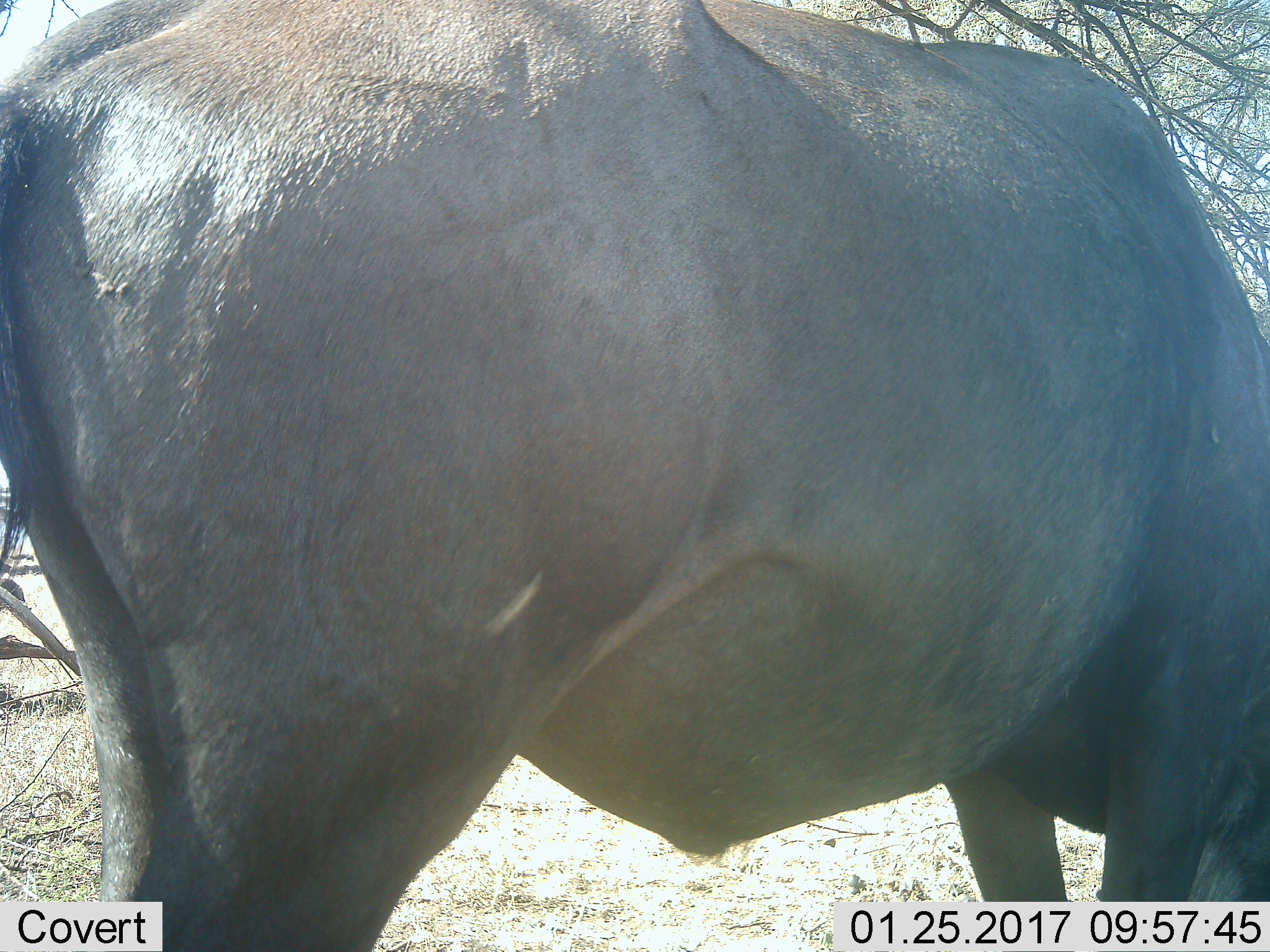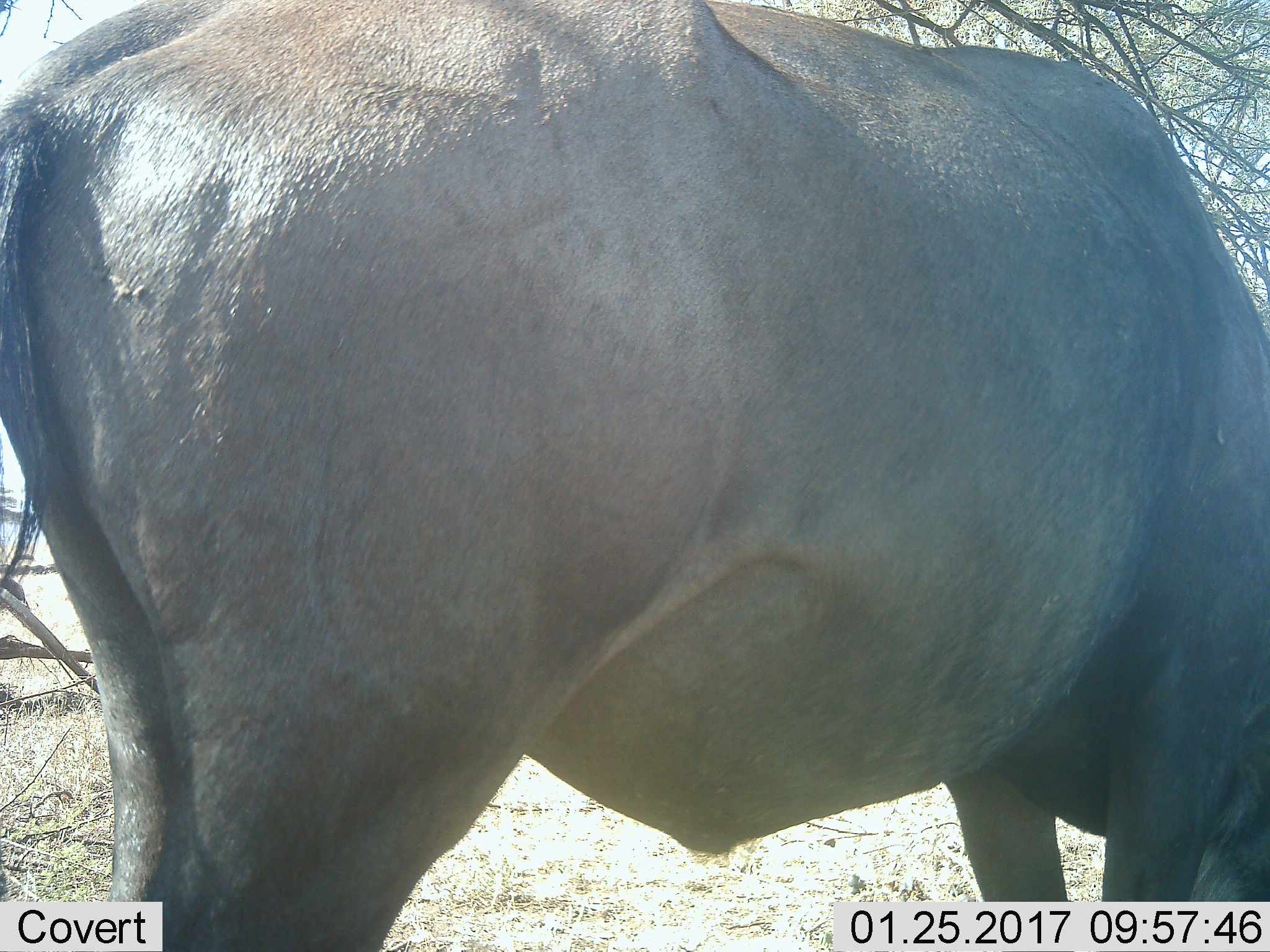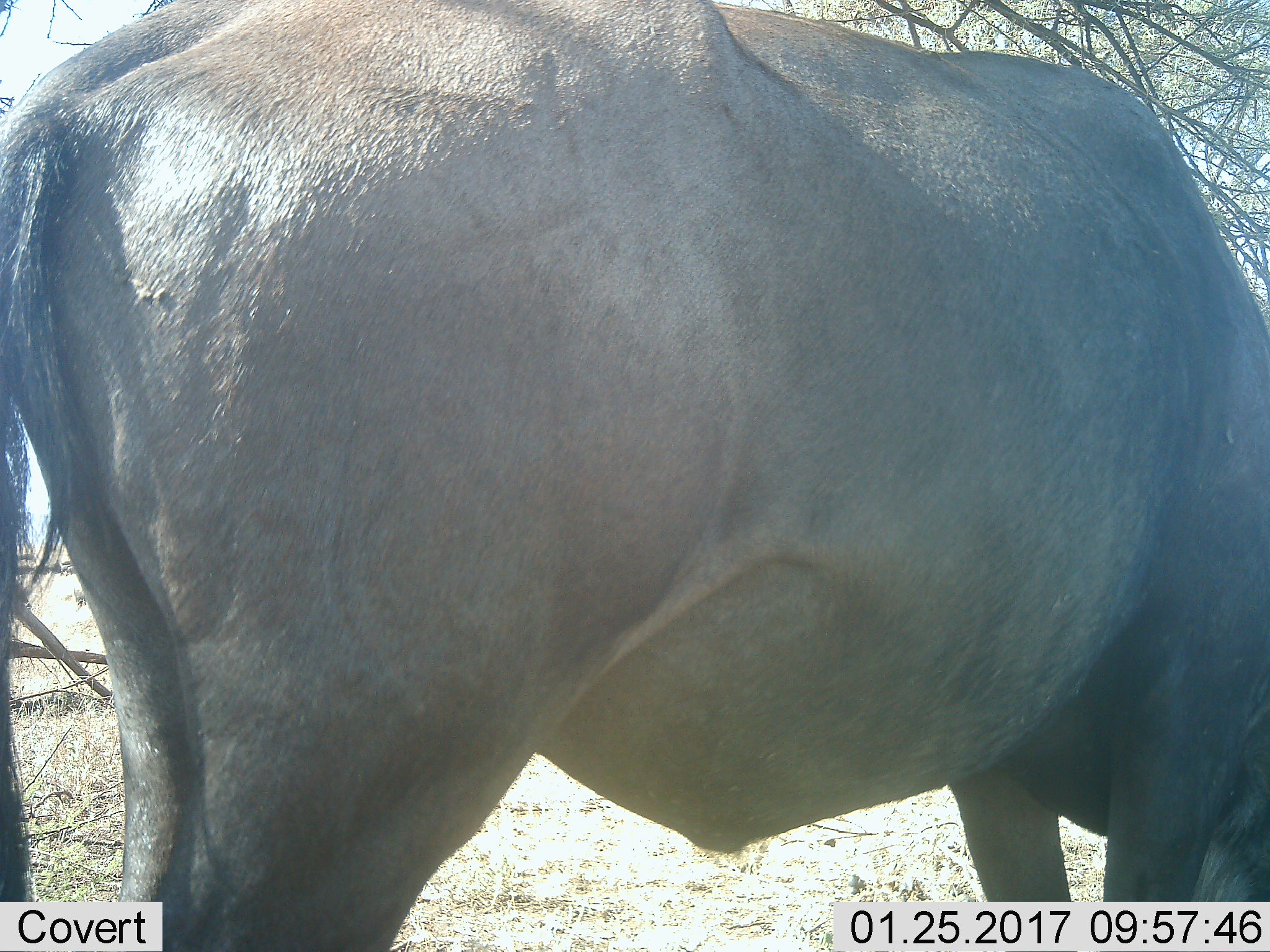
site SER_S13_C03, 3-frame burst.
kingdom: Animalia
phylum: Chordata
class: Mammalia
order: Artiodactyla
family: Bovidae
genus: Connochaetes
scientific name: Connochaetes taurinus taurinus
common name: blue wildebeest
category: wildebeestblue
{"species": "wildebeestblue (blue wildebeest) (Connochaetes taurinus taurinus)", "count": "1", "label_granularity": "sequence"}